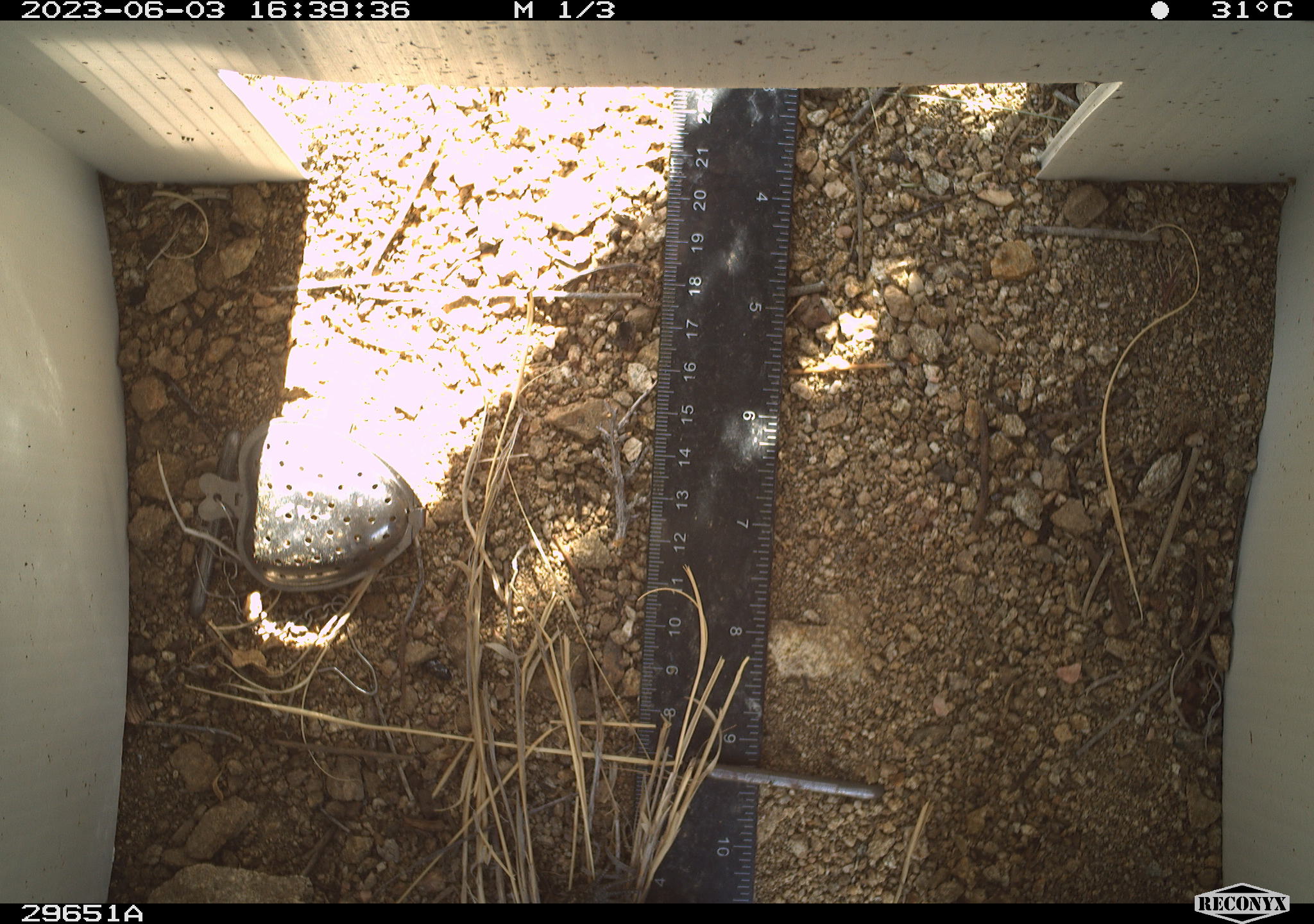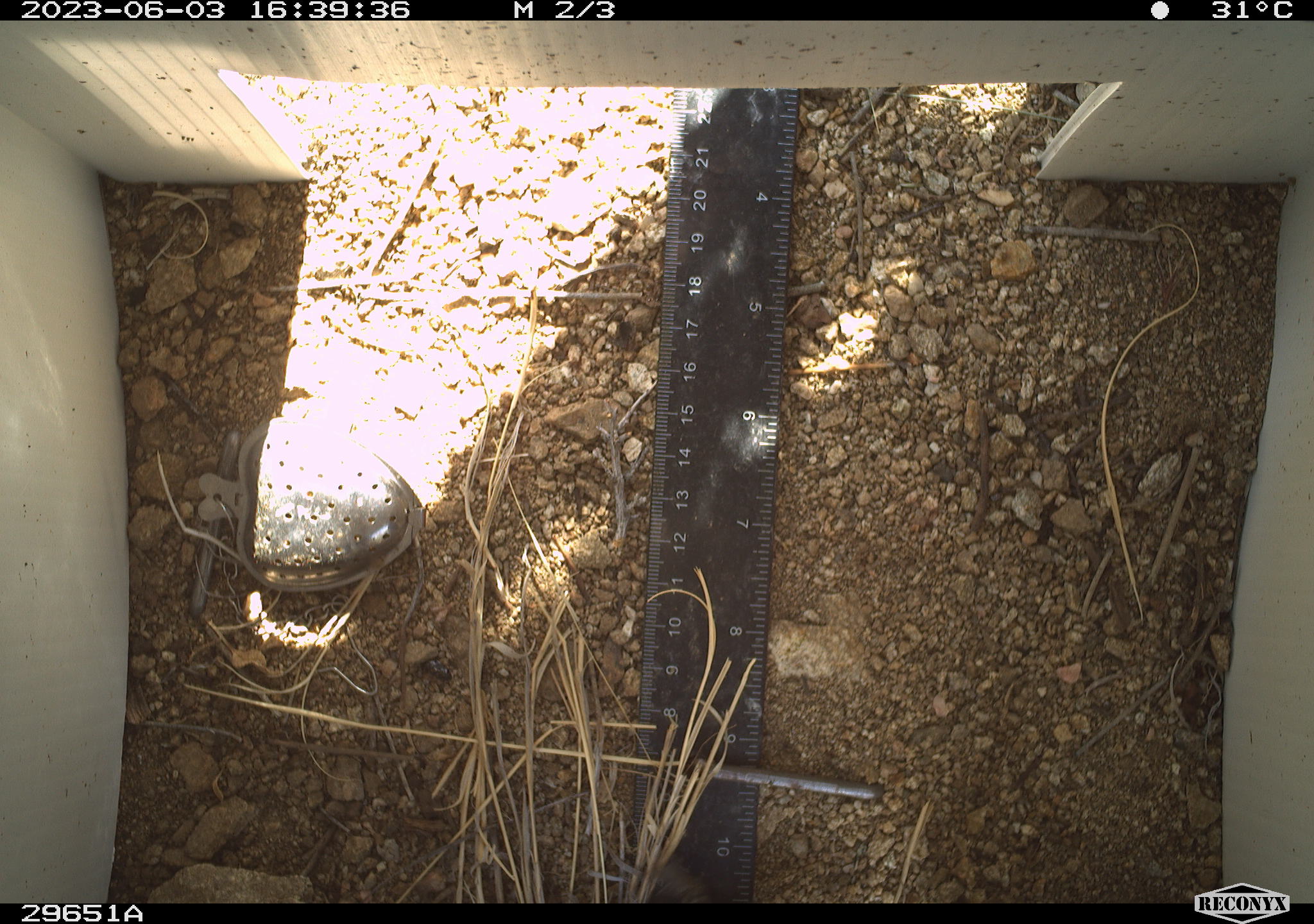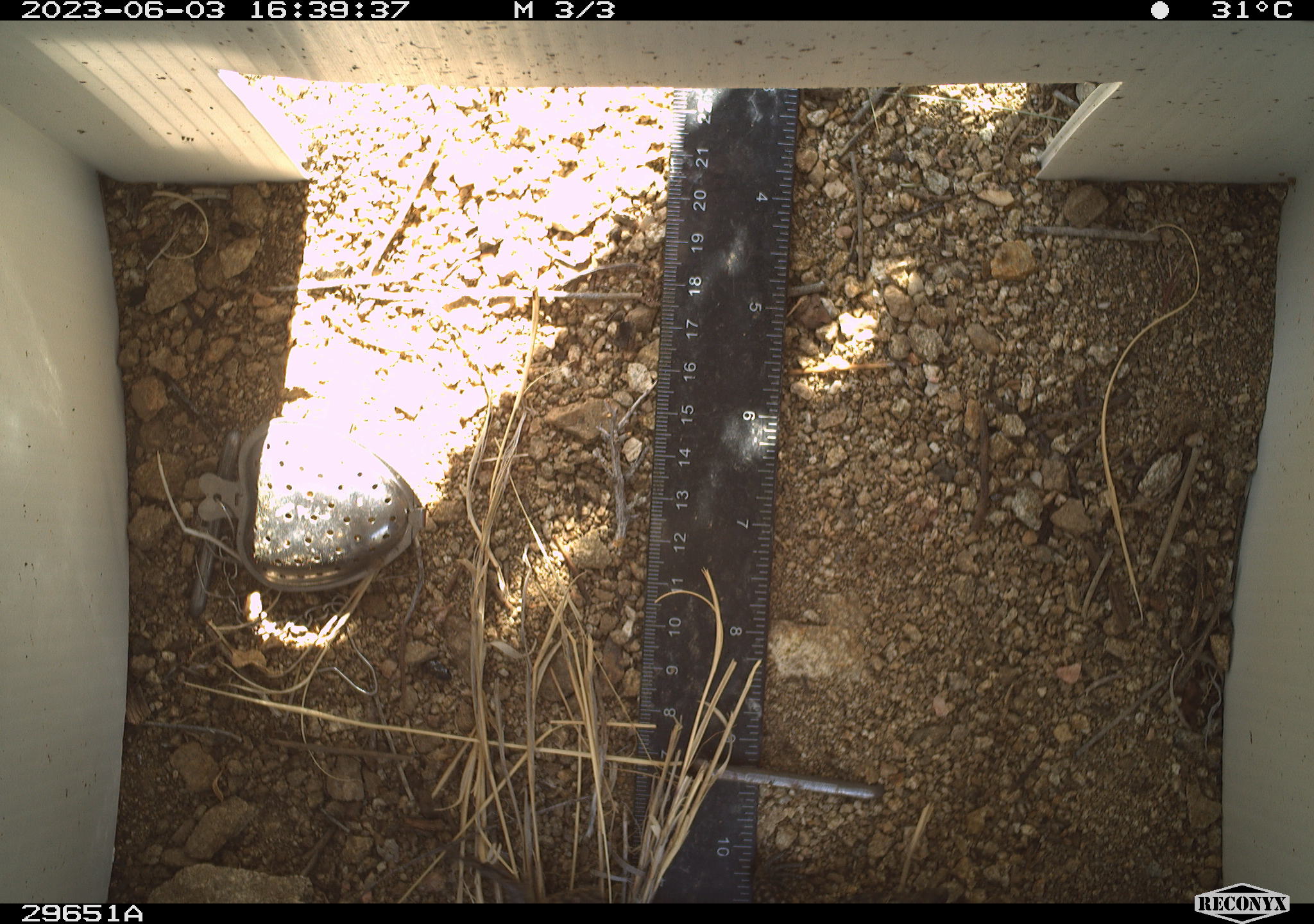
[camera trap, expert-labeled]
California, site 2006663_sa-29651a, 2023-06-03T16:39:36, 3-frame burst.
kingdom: Animalia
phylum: Chordata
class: Reptilia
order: Squamata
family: Teiidae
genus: Aspidoscelis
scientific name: Aspidoscelis tigris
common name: western whiptail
Western whiptail (Aspidoscelis tigris).